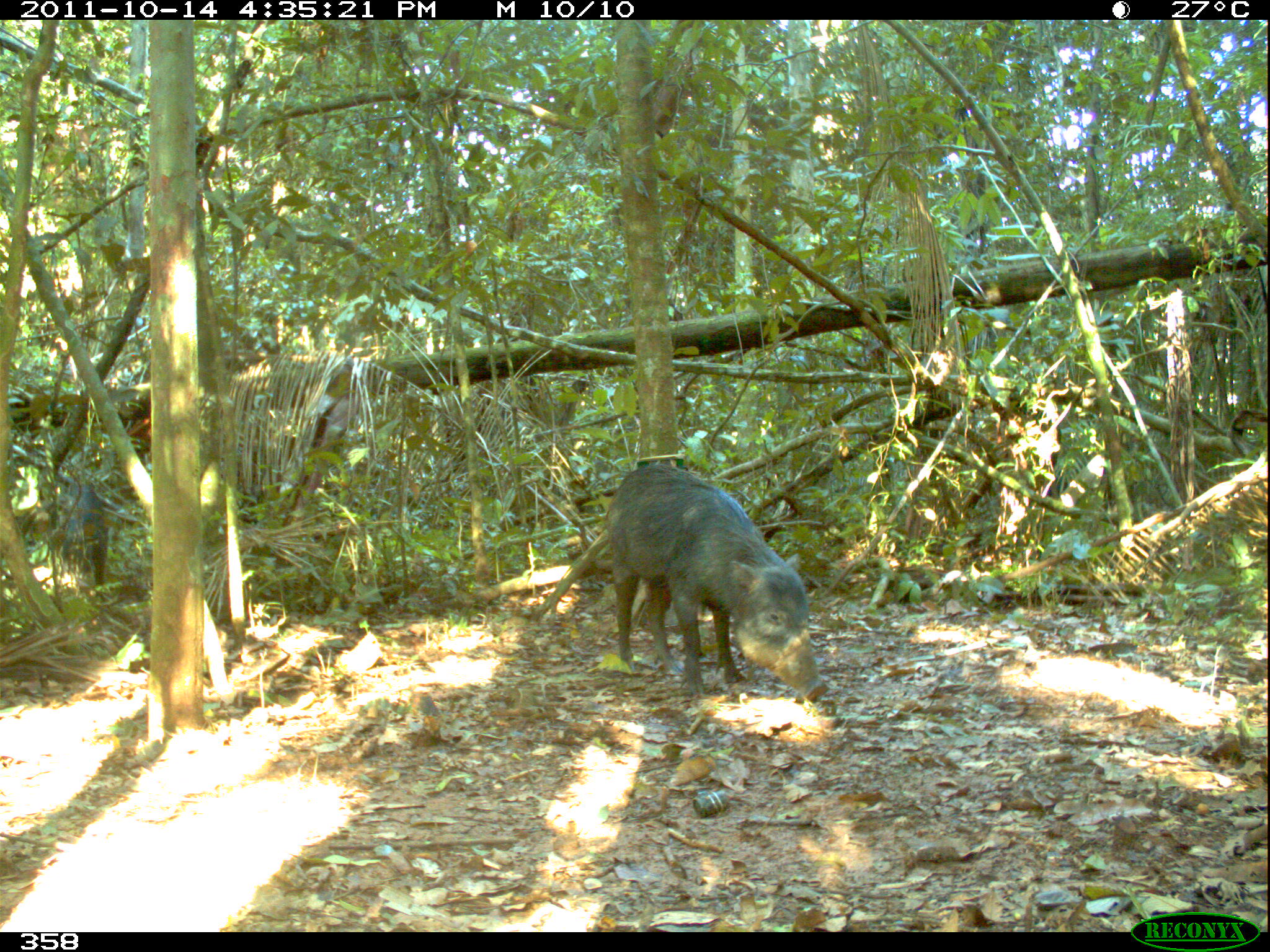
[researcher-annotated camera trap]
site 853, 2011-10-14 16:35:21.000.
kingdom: Animalia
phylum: Chordata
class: Mammalia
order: Artiodactyla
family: Tayassuidae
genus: Tayassu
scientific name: Tayassu pecari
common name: white-lipped peccary